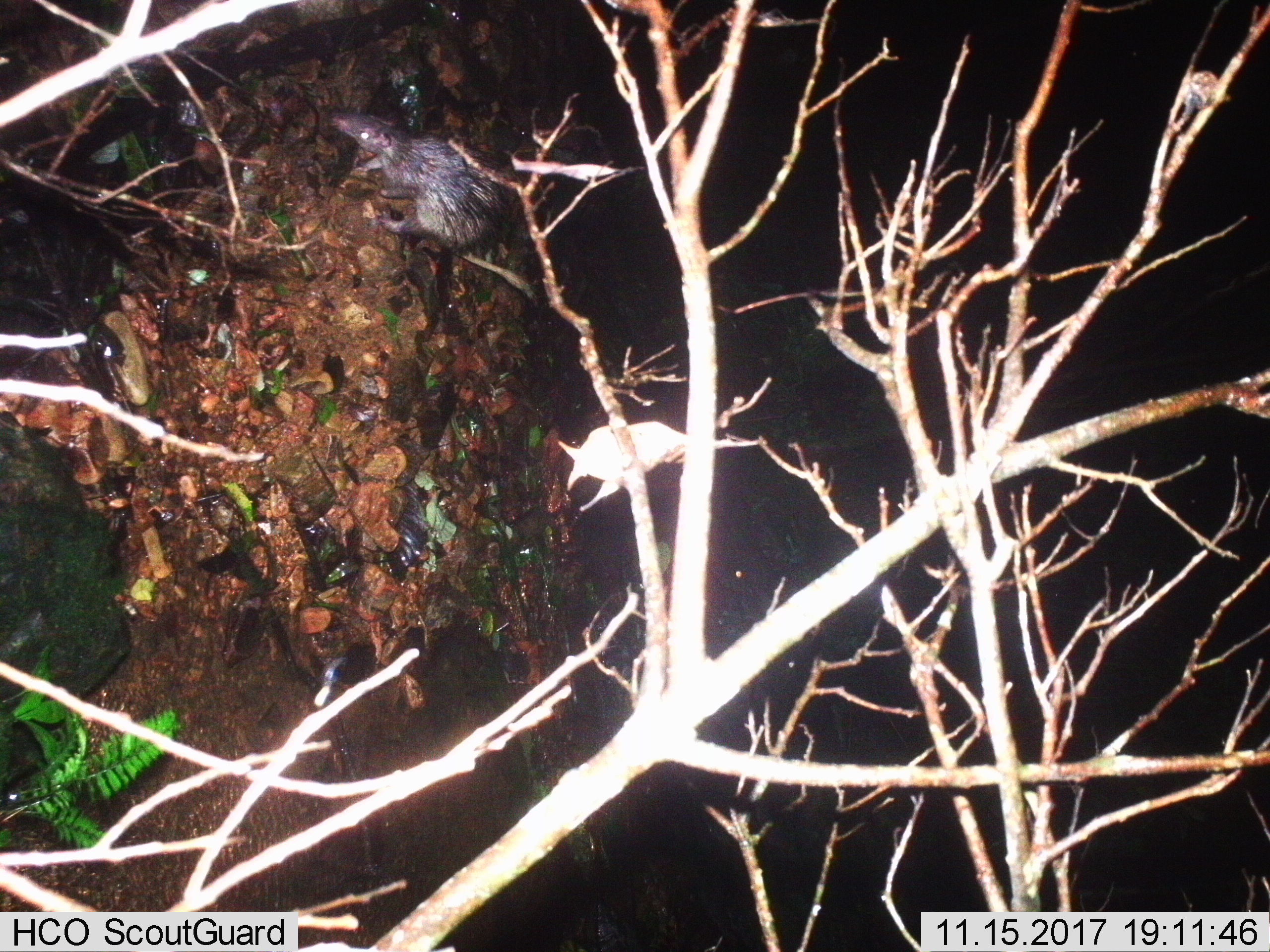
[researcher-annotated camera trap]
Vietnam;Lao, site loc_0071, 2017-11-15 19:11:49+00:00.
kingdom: Animalia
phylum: Chordata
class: Mammalia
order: Rodentia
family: Hystricidae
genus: Atherurus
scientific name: Atherurus macrourus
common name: asiatic brush-tailed porcupine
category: asiatic brush tailed porcupine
Asiatic brush tailed porcupine (asiatic brush-tailed porcupine) (Atherurus macrourus). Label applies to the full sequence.